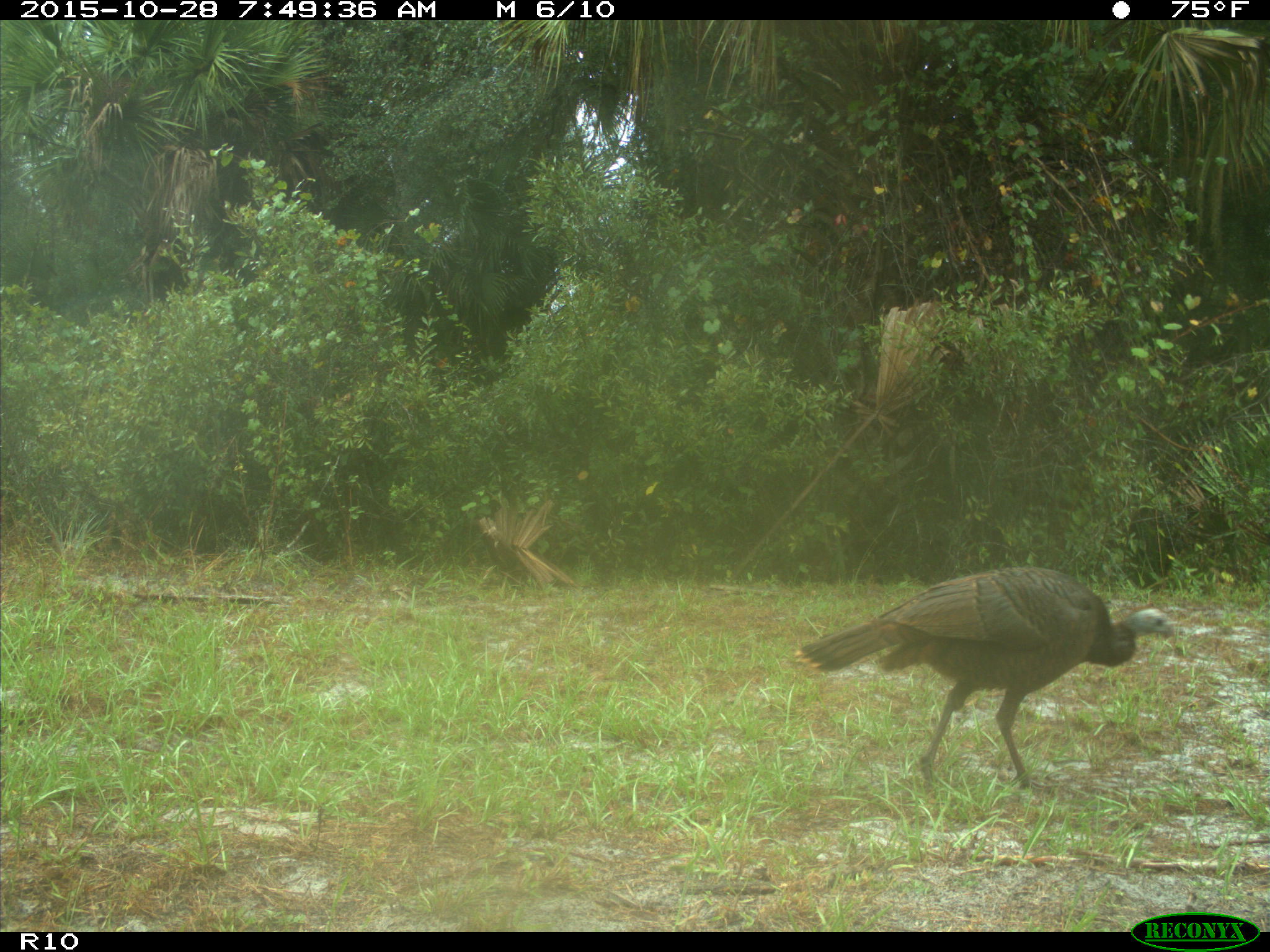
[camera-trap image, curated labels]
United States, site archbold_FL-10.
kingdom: Animalia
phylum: Chordata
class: Aves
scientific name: Aves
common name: birds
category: unidentified bird